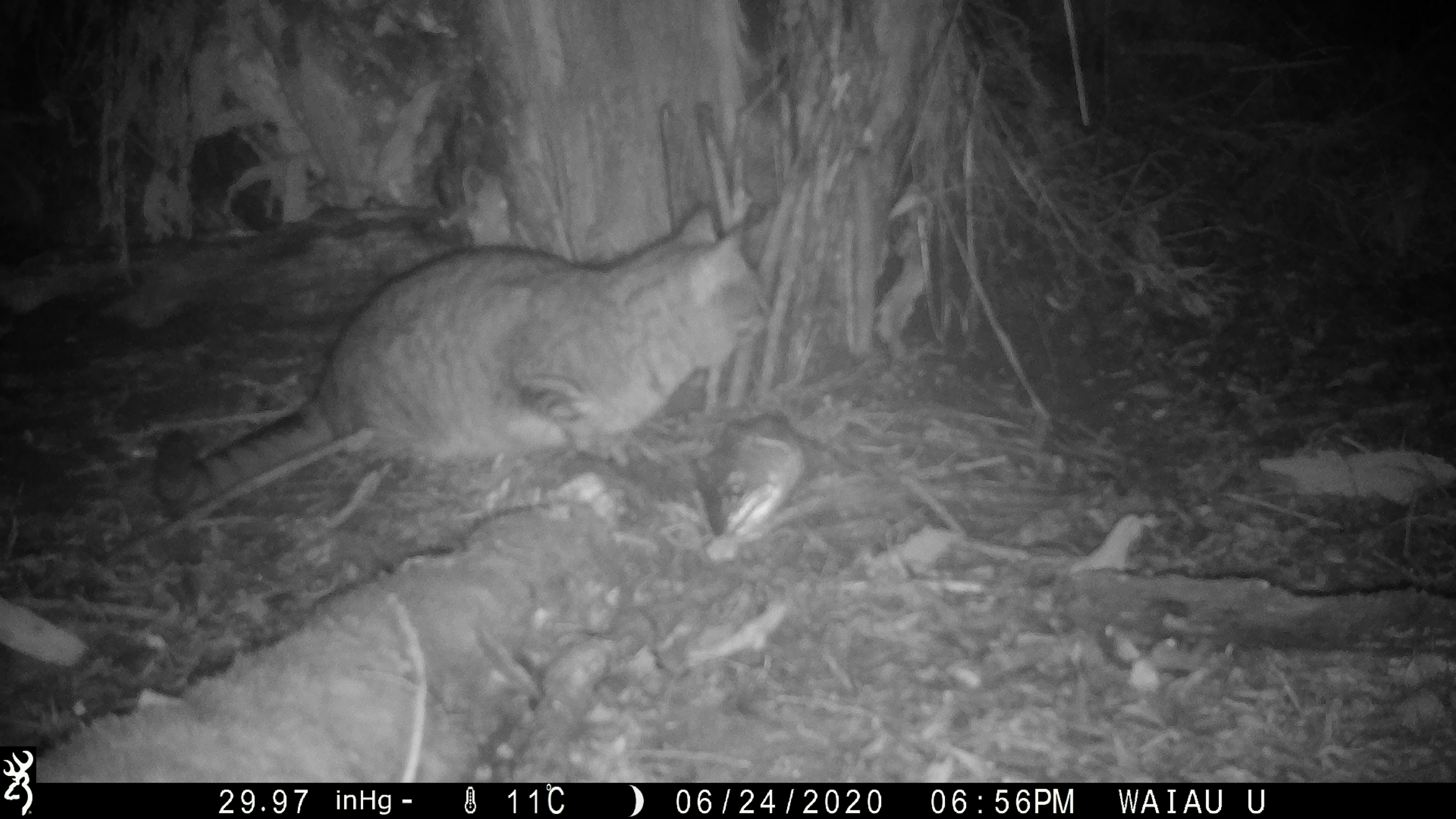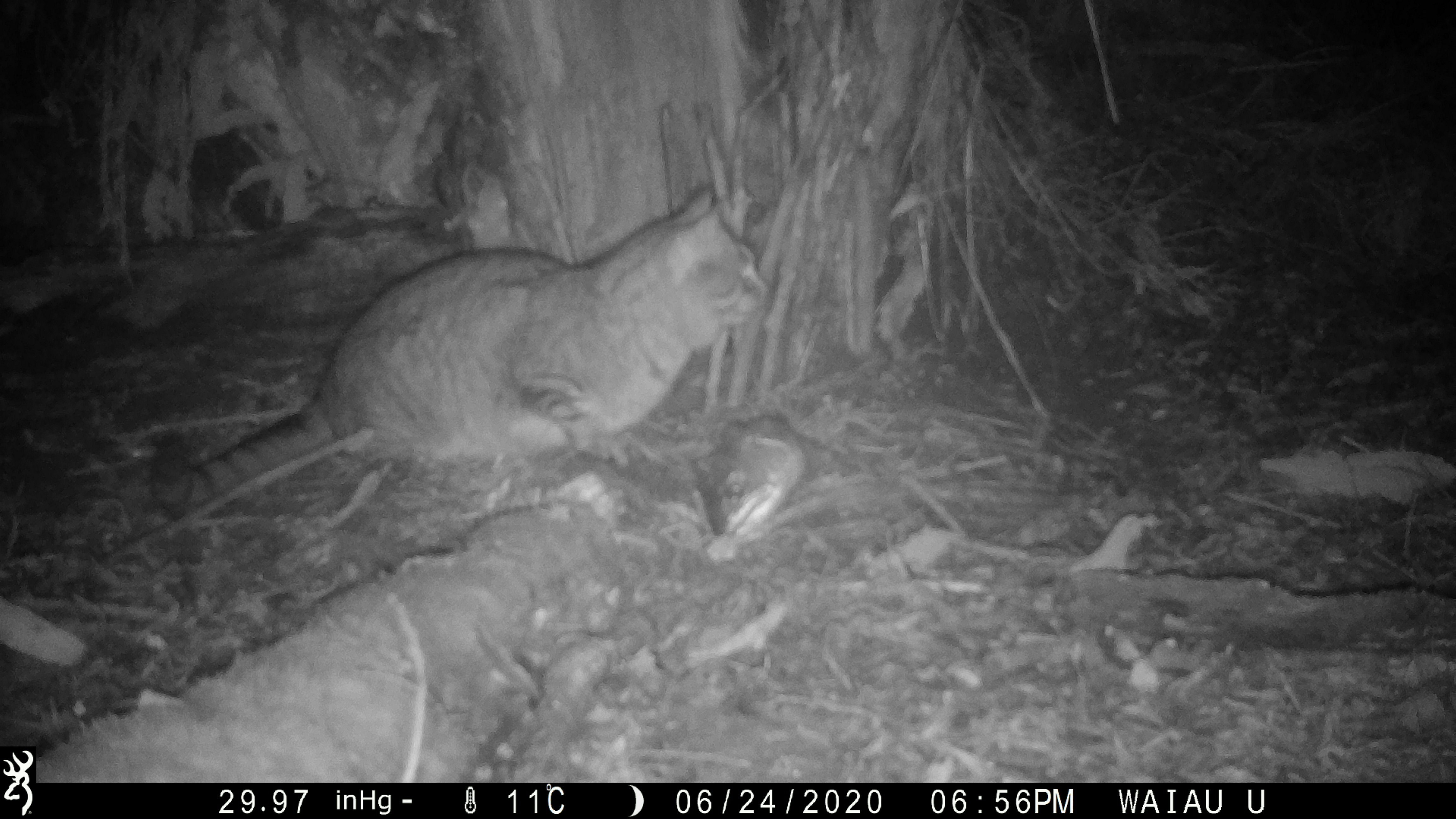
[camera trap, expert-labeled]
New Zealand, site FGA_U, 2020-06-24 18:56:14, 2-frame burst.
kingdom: Animalia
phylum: Chordata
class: Mammalia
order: Carnivora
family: Felidae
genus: Felis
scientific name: Felis catus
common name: domestic cat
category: cat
Cat (domestic cat) (Felis catus).